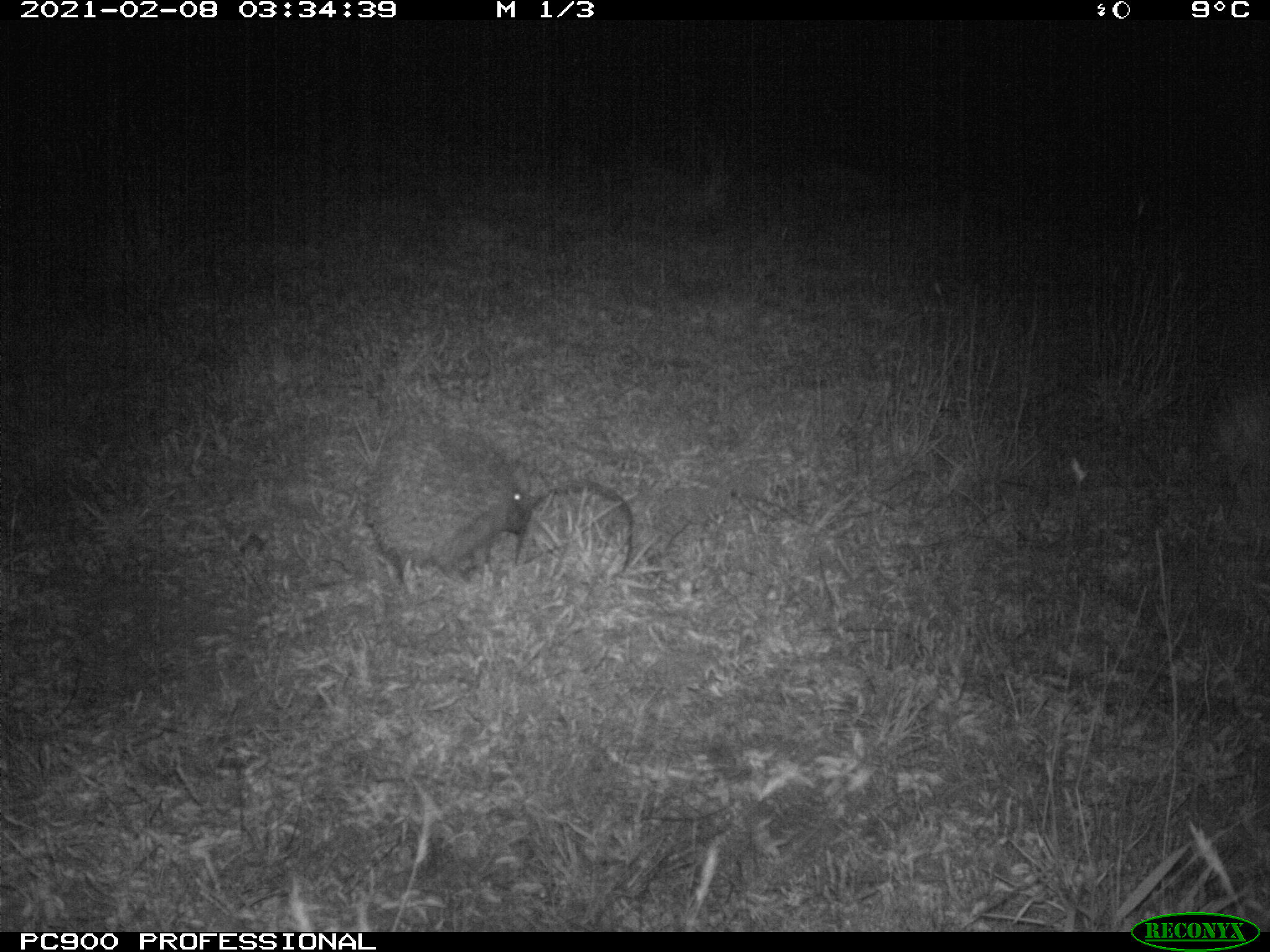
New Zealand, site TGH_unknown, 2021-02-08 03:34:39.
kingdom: Animalia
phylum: Chordata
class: Mammalia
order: Eulipotyphla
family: Erinaceidae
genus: Erinaceus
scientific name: Erinaceus europaeus europaeus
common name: european hedgehog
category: hedgehog